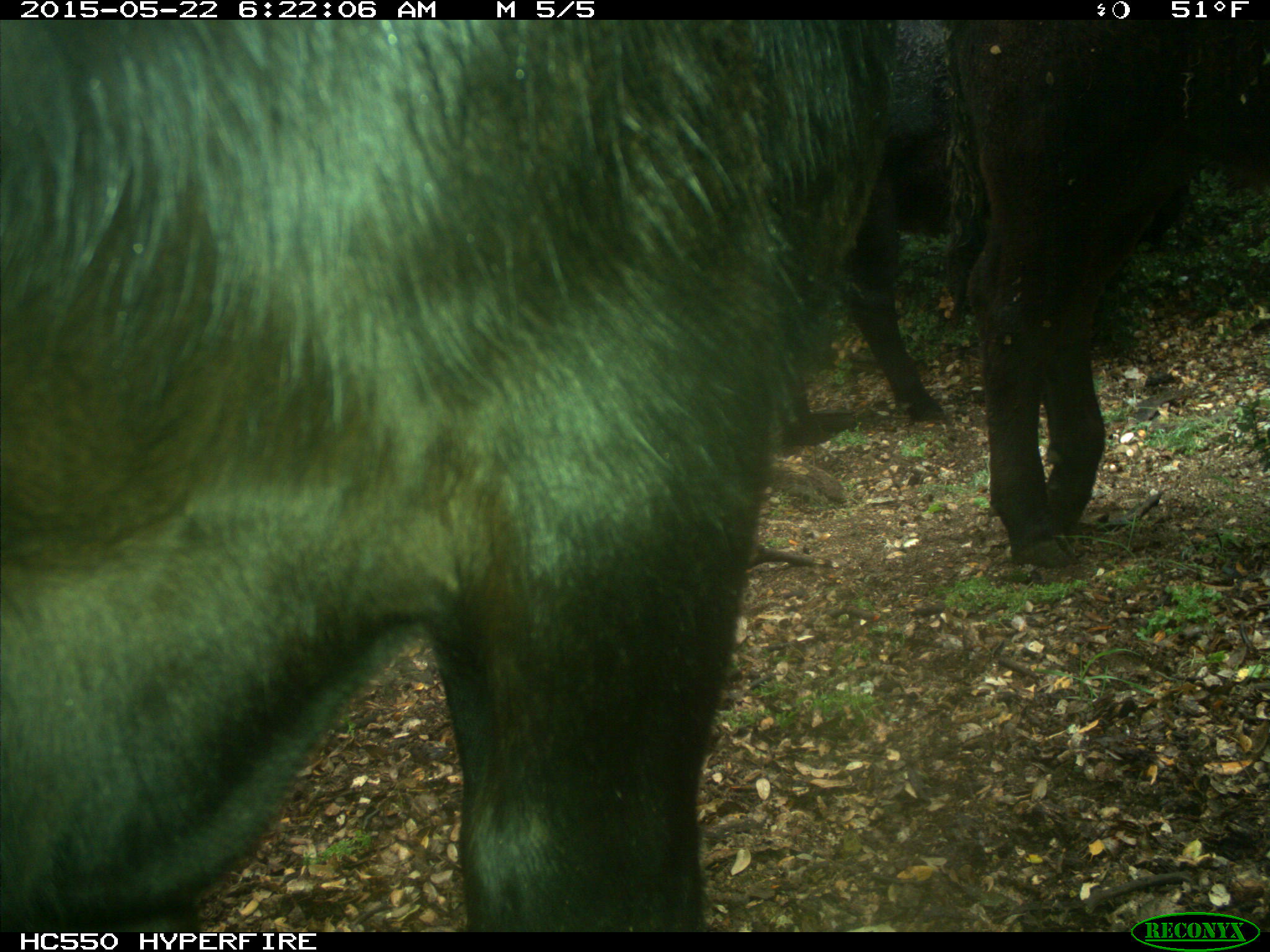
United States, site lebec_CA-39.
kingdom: Animalia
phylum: Chordata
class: Mammalia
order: Artiodactyla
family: Bovidae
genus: Bos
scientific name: Bos taurus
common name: domestic cow